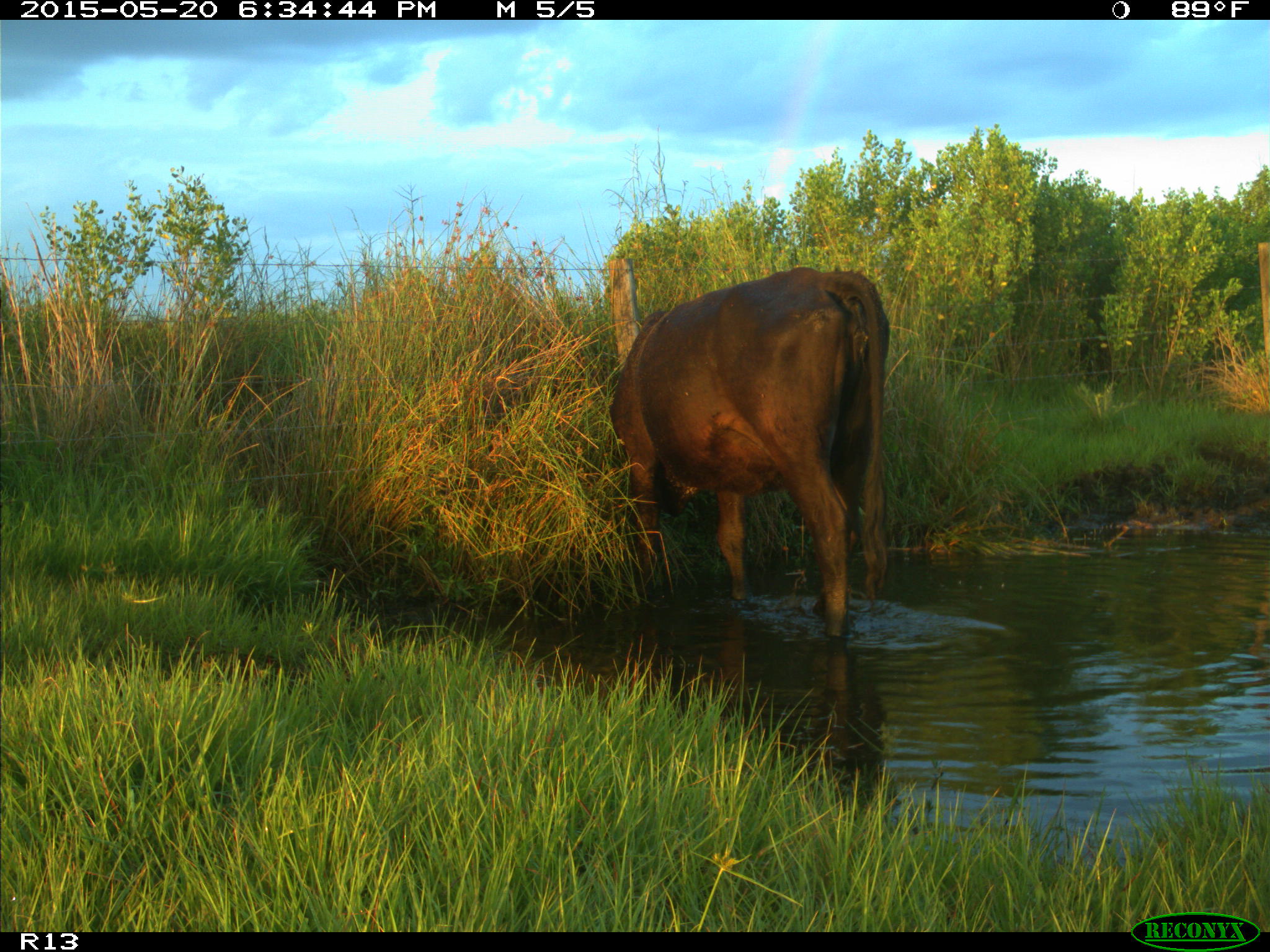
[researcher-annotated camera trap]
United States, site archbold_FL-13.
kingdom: Animalia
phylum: Chordata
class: Mammalia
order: Artiodactyla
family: Bovidae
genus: Bos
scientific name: Bos taurus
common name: domestic cow